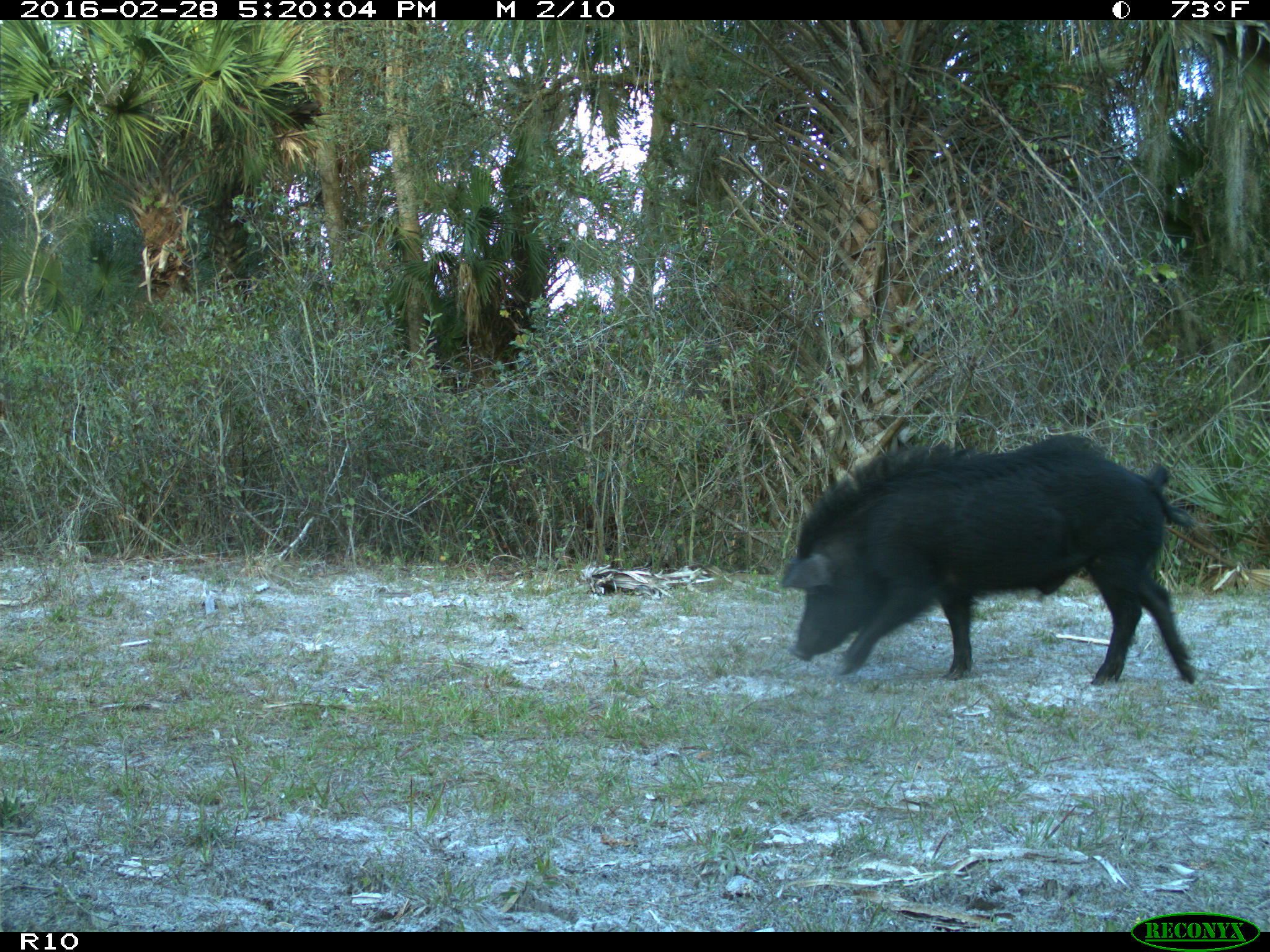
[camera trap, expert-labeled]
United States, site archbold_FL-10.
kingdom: Animalia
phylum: Chordata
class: Mammalia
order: Artiodactyla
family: Suidae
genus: Sus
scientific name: Sus scrofa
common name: wild boar